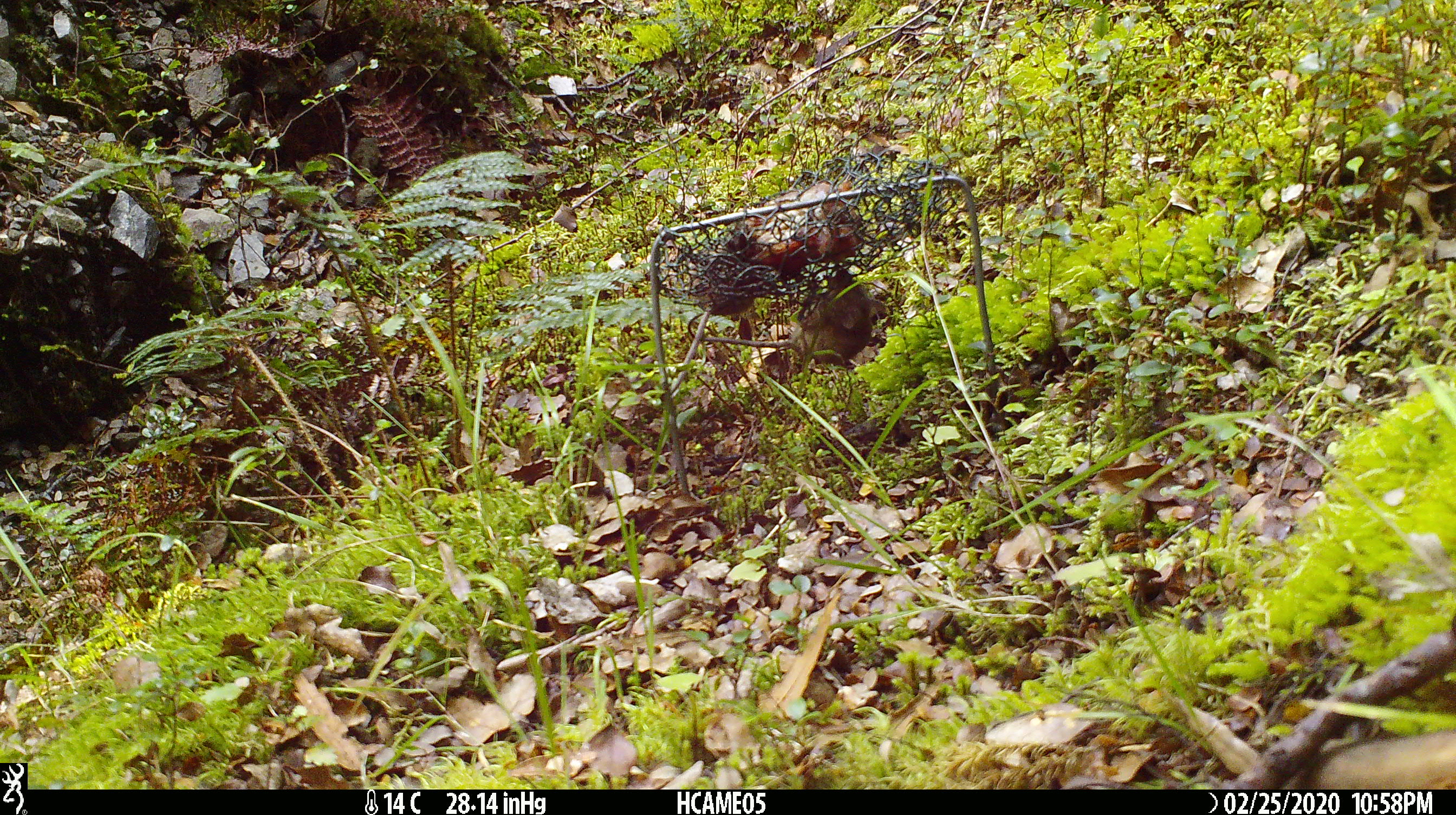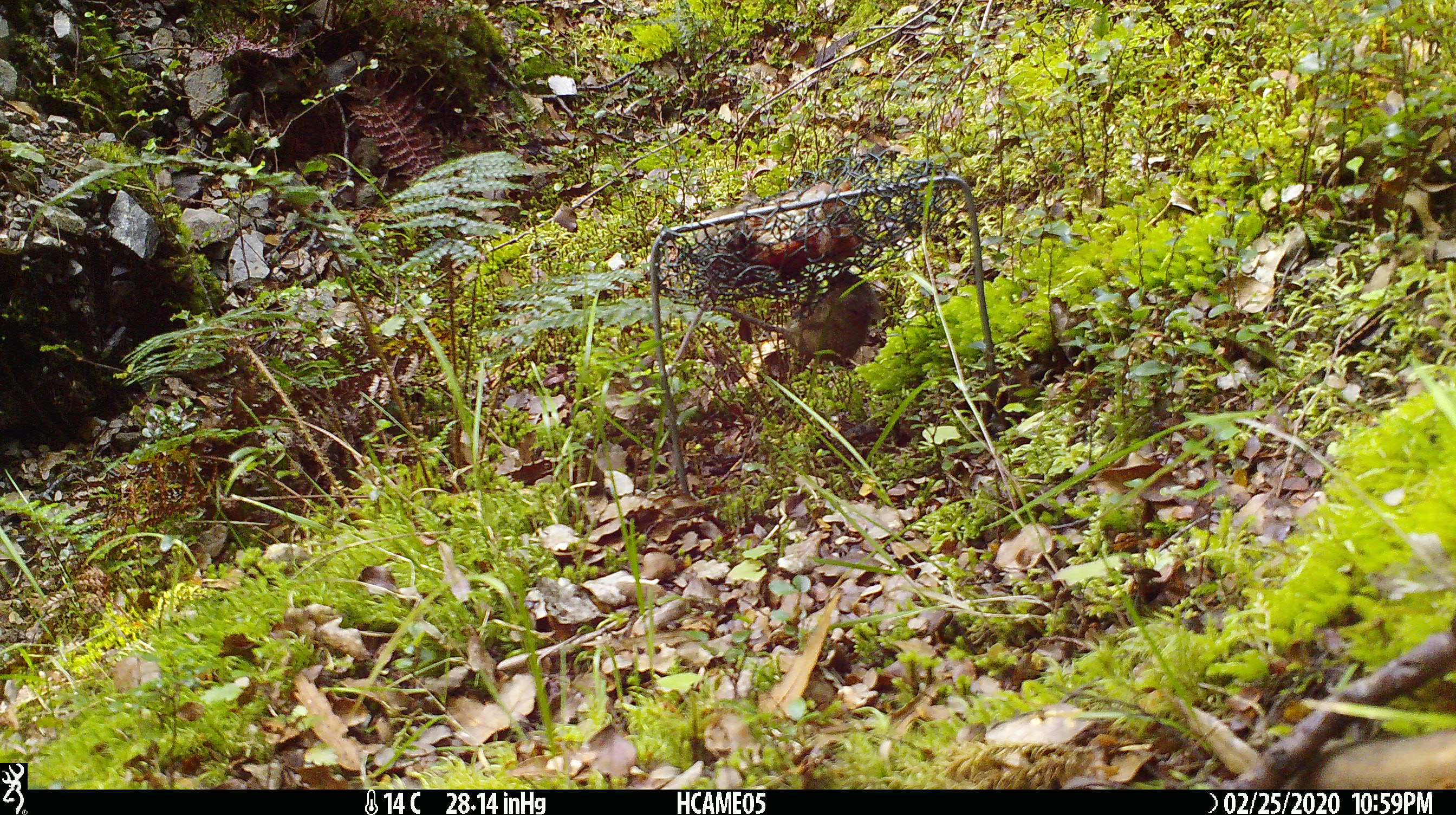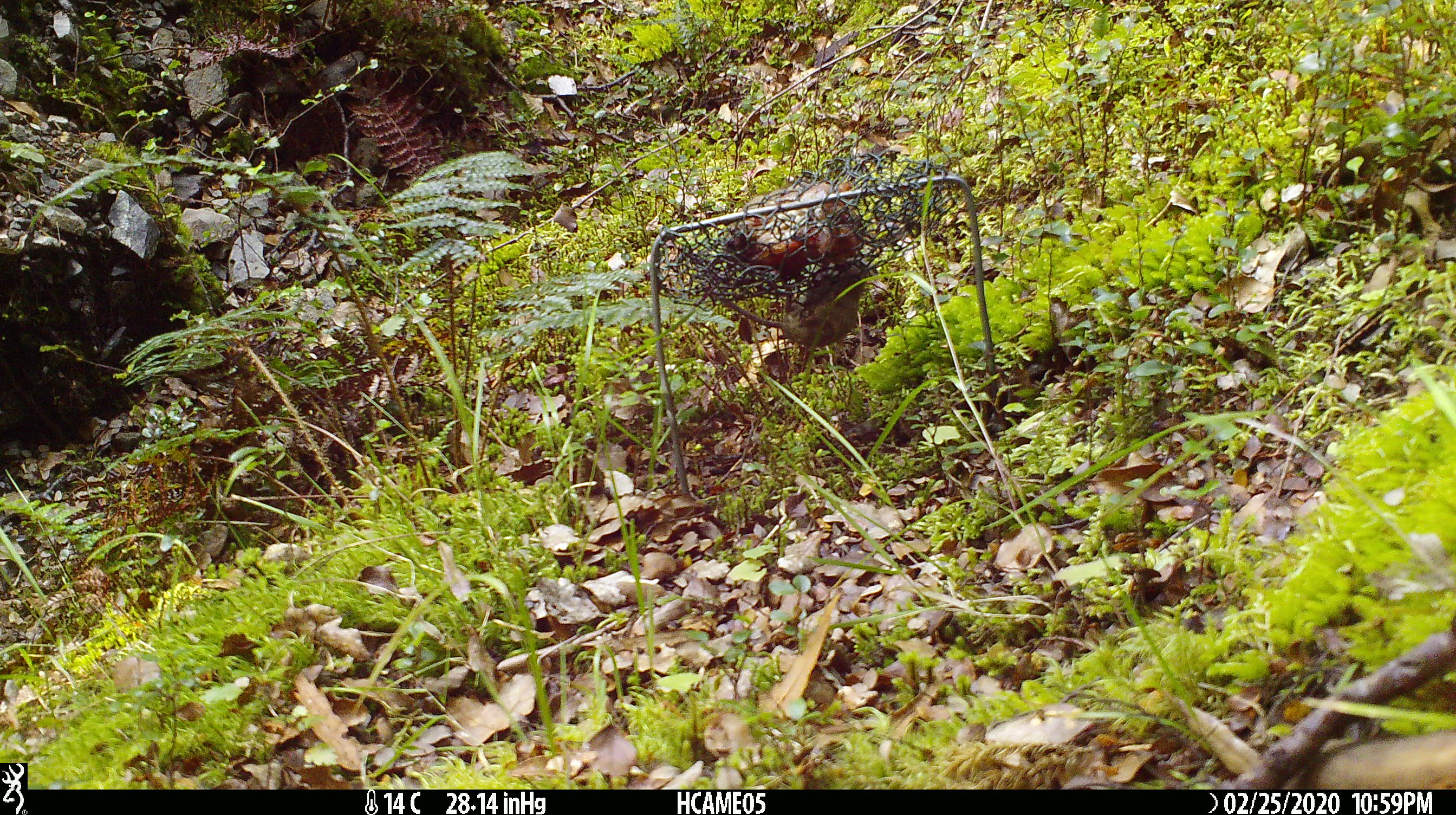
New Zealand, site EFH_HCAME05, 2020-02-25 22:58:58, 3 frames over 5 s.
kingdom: Animalia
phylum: Chordata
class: Mammalia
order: Rodentia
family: Muridae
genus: Mus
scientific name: Mus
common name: mouse